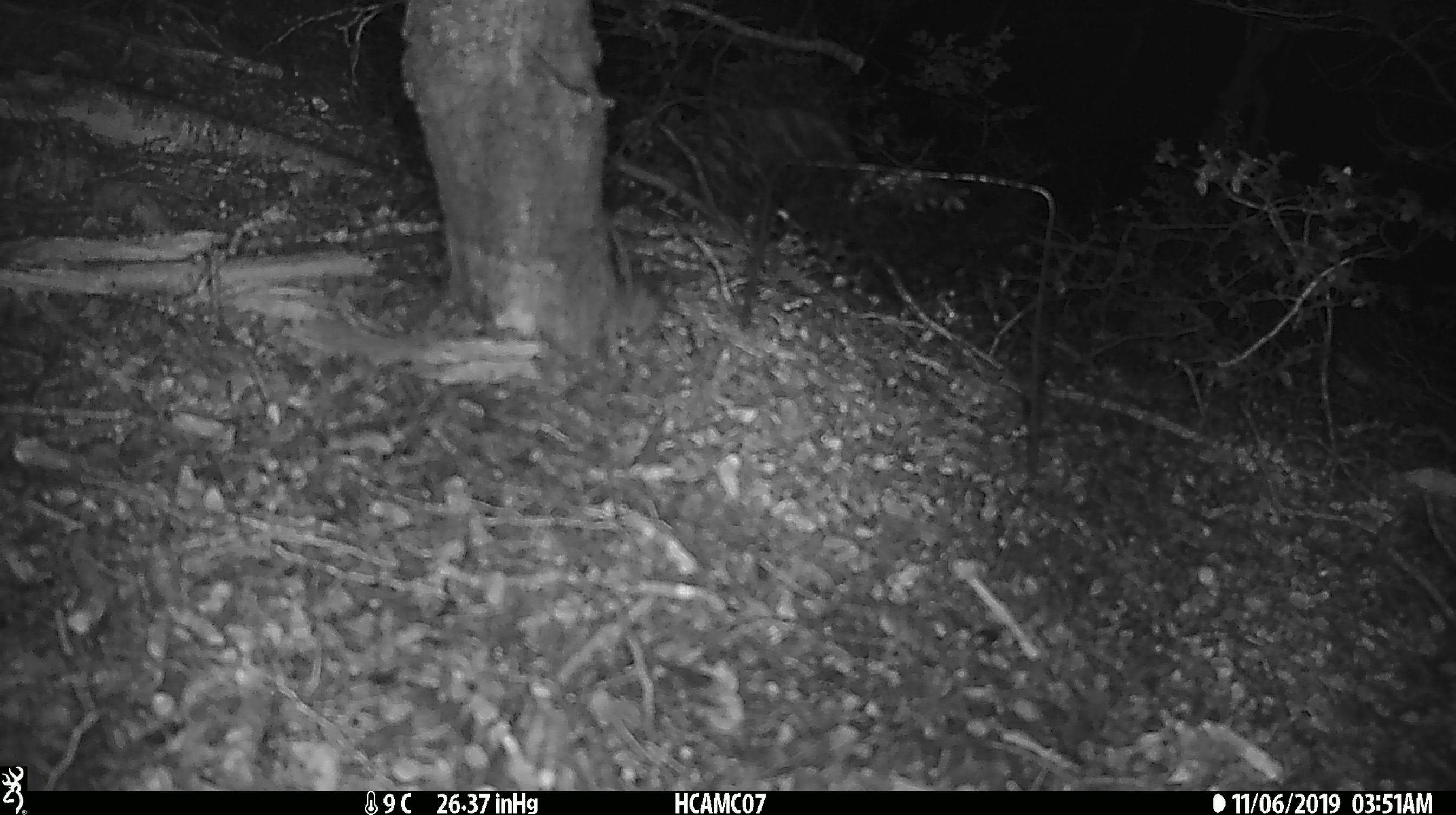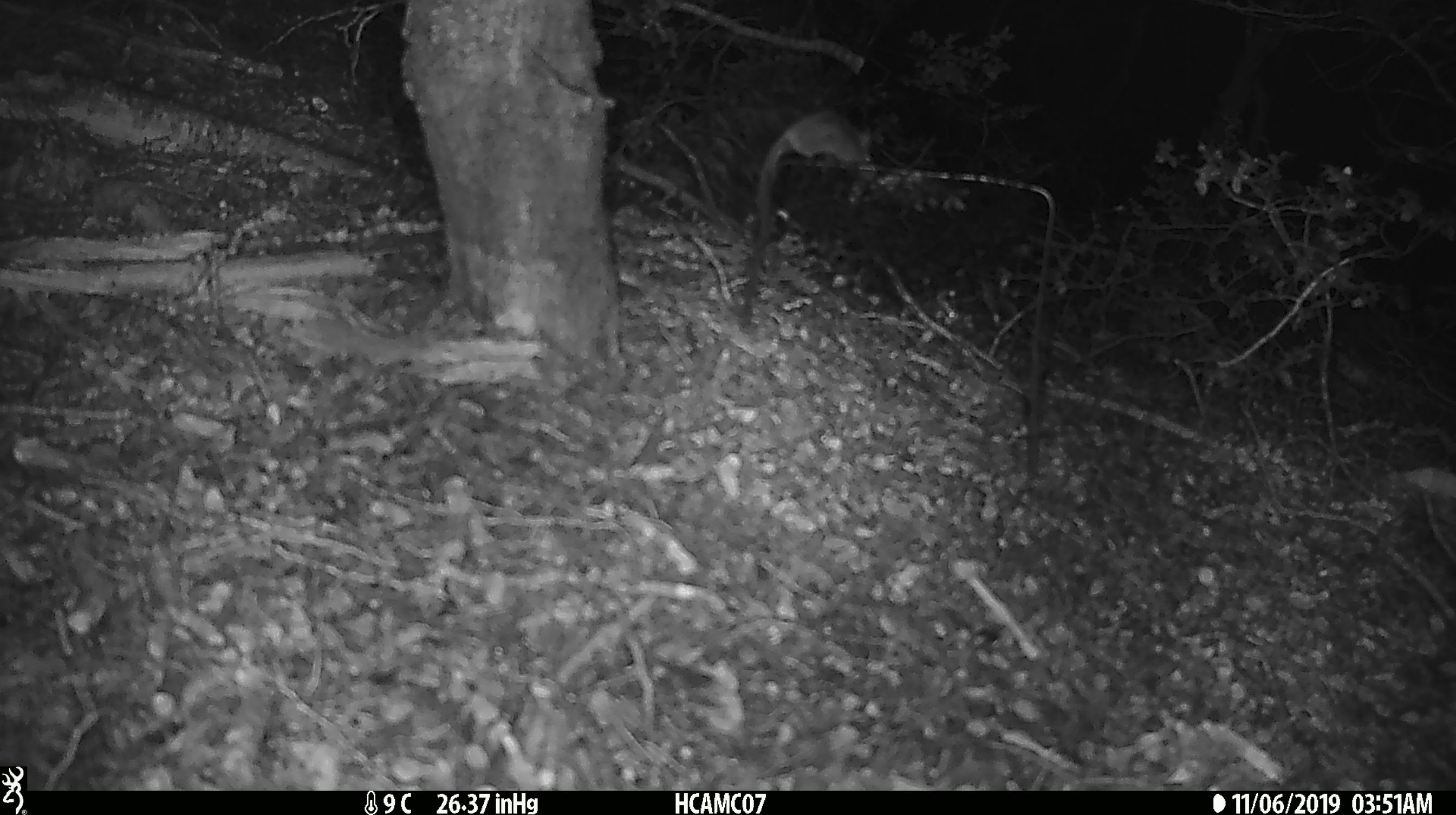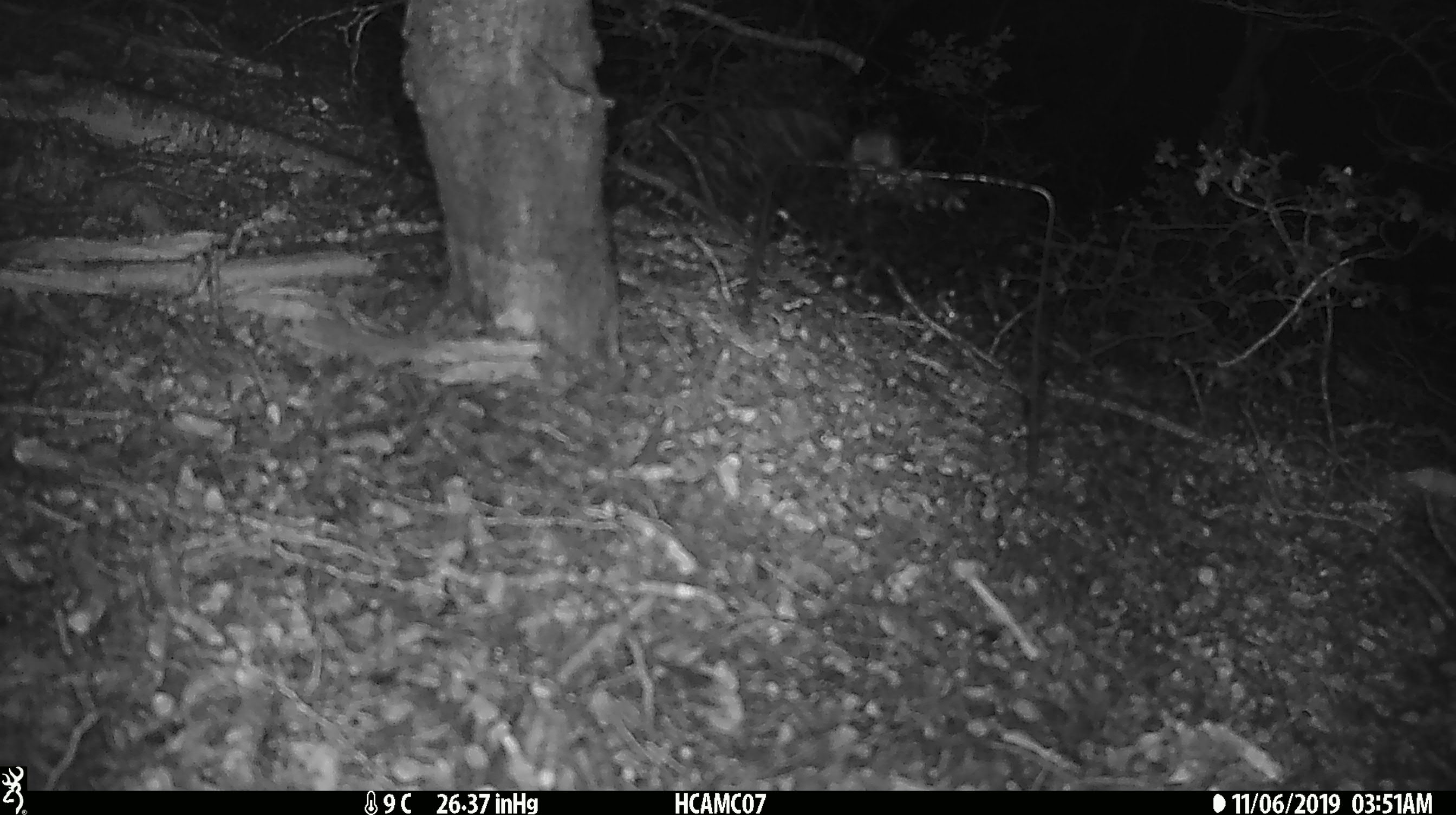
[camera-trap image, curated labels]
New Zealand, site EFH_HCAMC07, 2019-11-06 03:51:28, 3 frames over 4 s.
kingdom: Animalia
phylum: Chordata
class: Mammalia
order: Rodentia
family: Muridae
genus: Mus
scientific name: Mus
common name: mouse